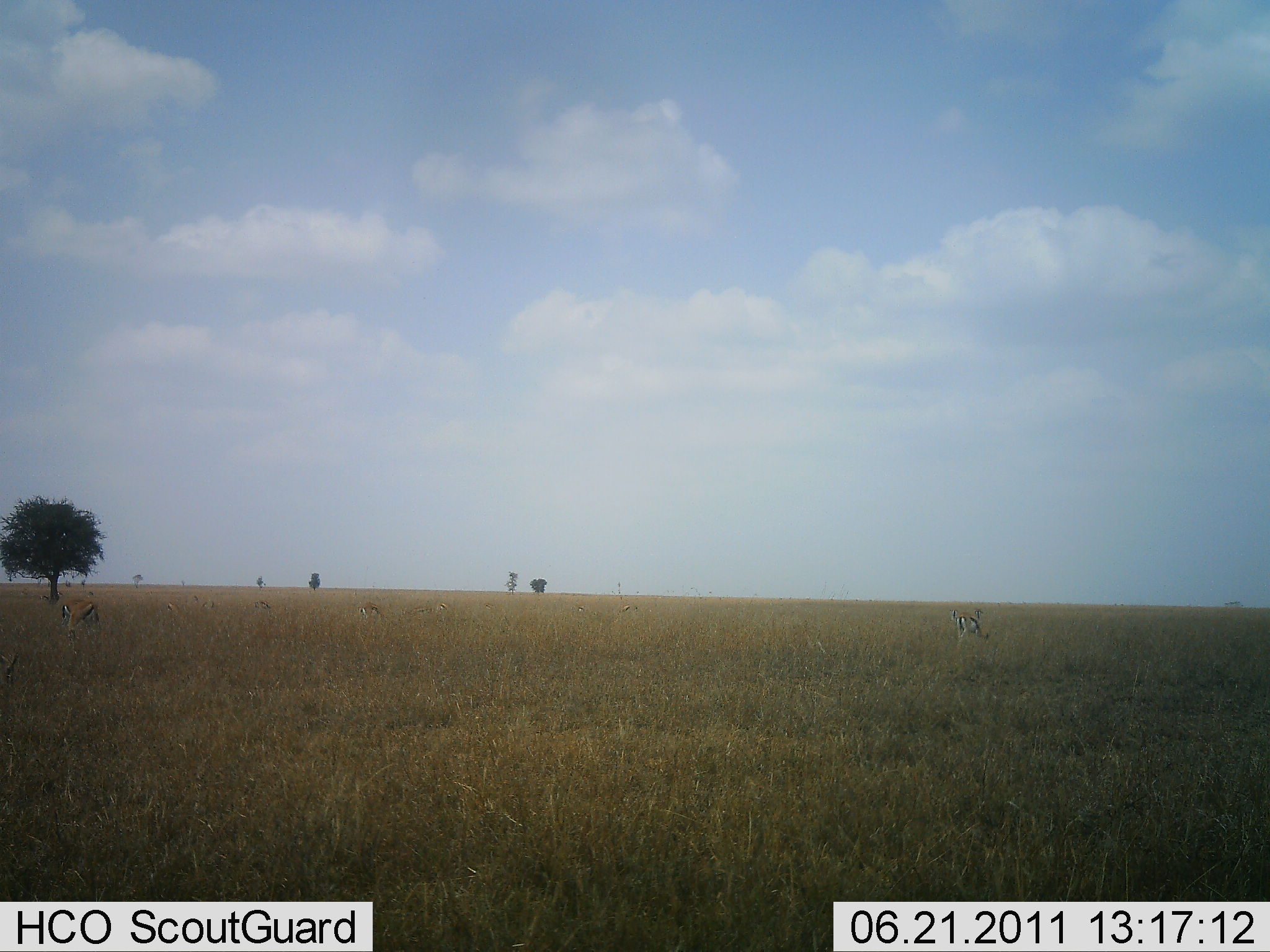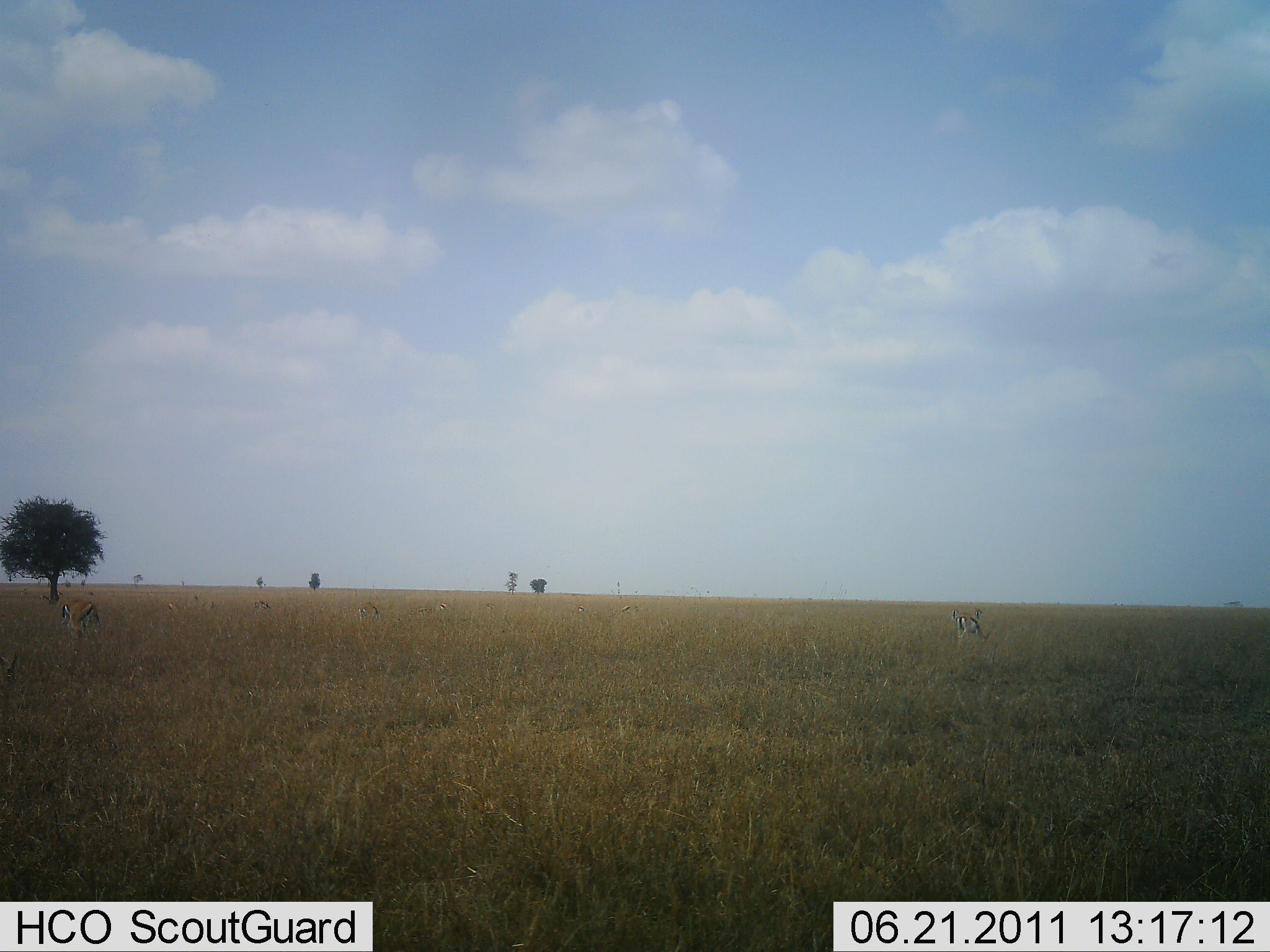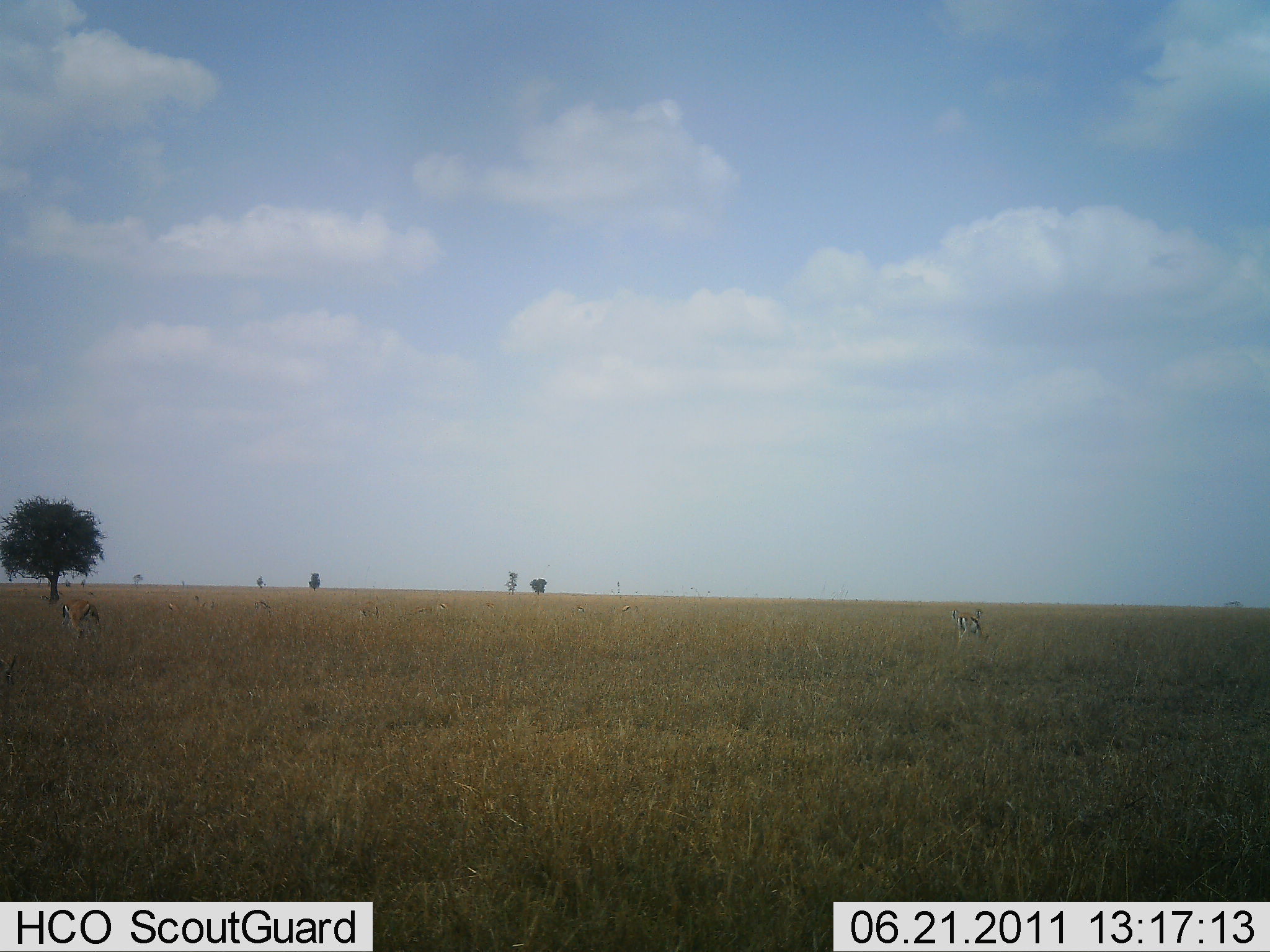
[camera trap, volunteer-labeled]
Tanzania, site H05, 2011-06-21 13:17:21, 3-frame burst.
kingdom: Animalia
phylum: Chordata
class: Mammalia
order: Artiodactyla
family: Bovidae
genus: Eudorcas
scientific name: Eudorcas thomsonii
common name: thomson's gazelle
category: gazellethomsons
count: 4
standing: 42%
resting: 0%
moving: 8%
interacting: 0%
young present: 0%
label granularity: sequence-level